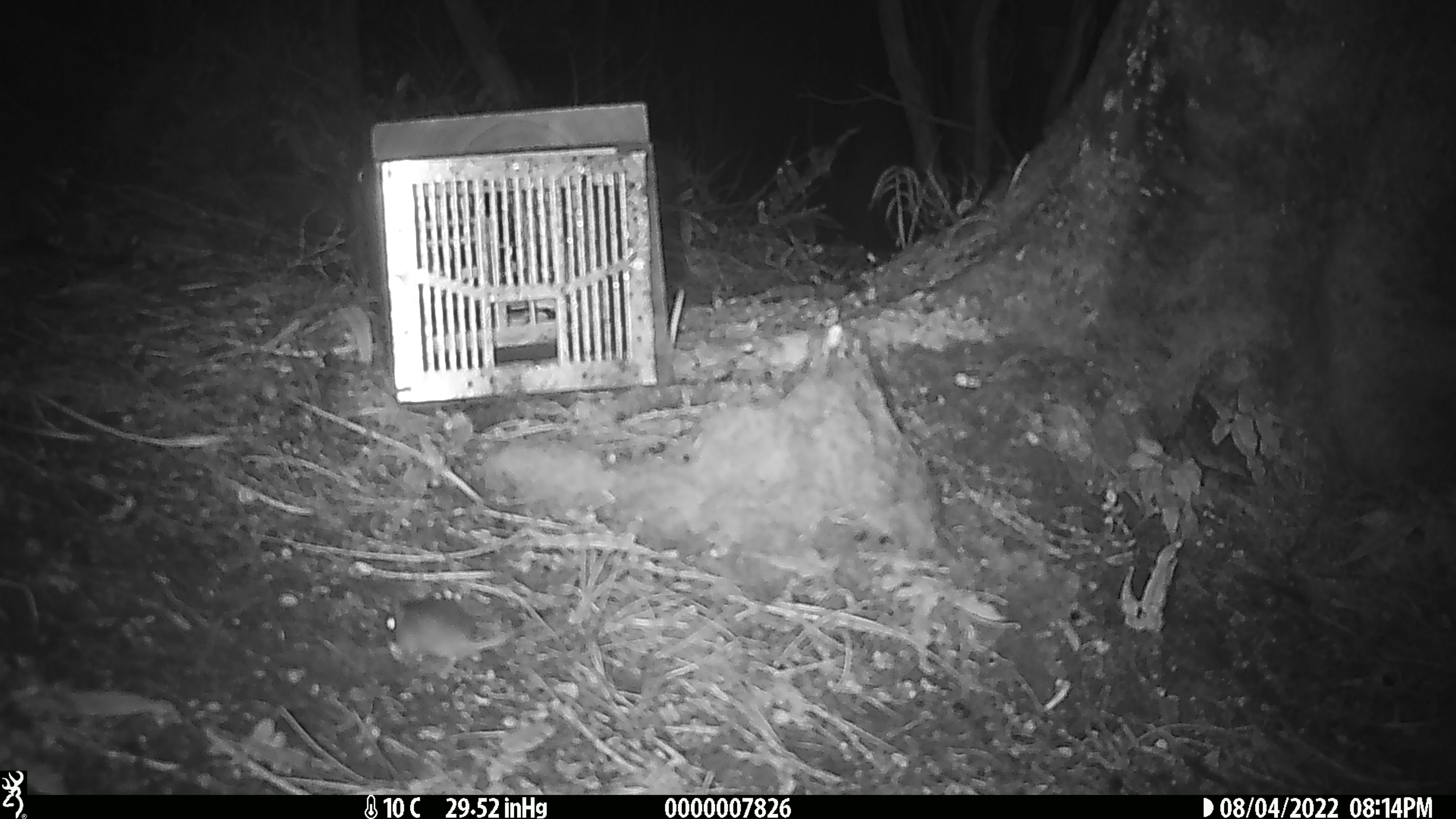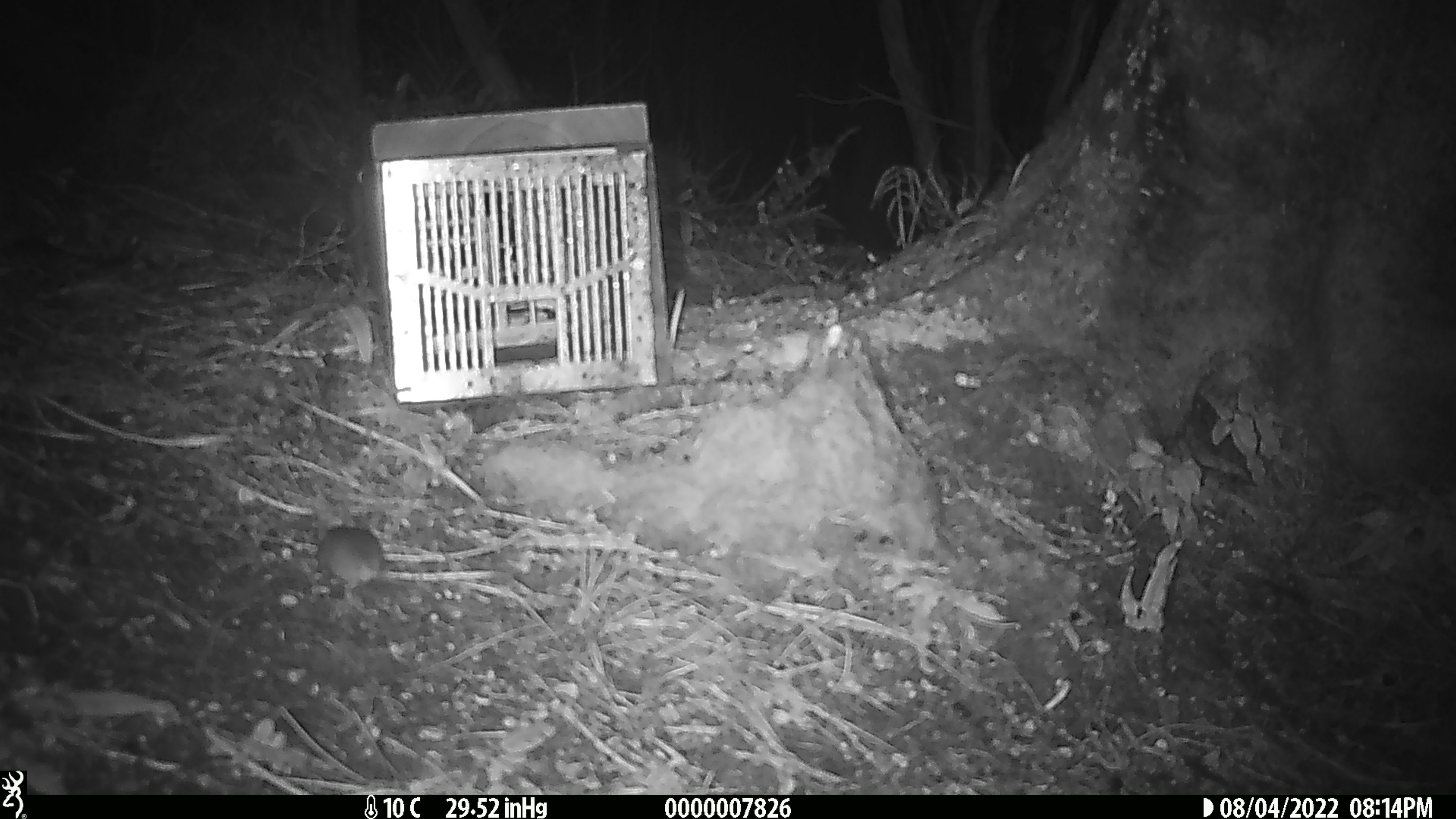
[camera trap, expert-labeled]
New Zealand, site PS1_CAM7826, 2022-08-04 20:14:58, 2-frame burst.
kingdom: Animalia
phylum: Chordata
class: Mammalia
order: Rodentia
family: Muridae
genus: Mus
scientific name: Mus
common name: mouse